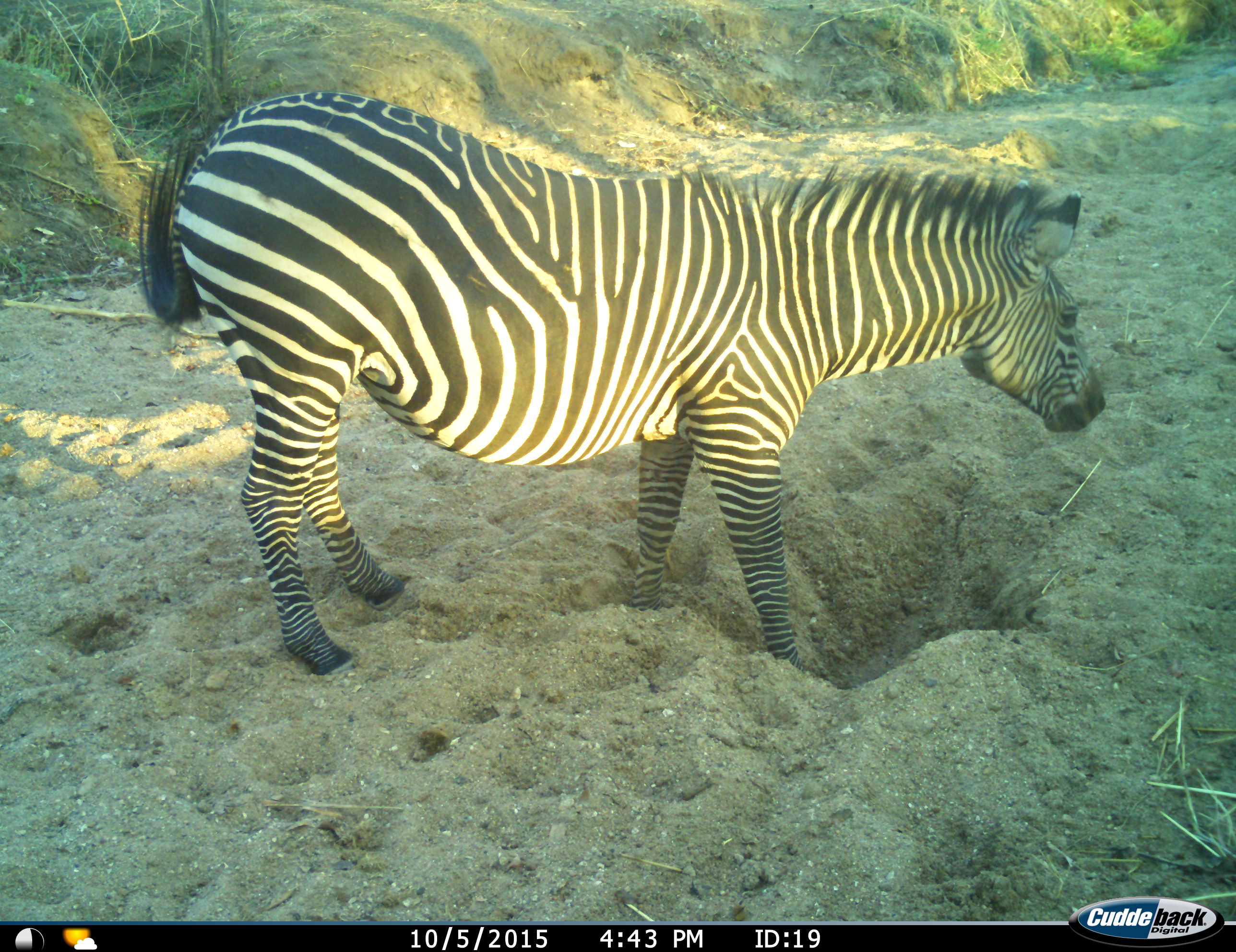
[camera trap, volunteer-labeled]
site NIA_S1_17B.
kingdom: Animalia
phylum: Chordata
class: Mammalia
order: Perissodactyla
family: Equidae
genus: Equus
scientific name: Equus quagga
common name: plains zebra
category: zebraplains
Zebraplains (plains zebra) (Equus quagga), count 1. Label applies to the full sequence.